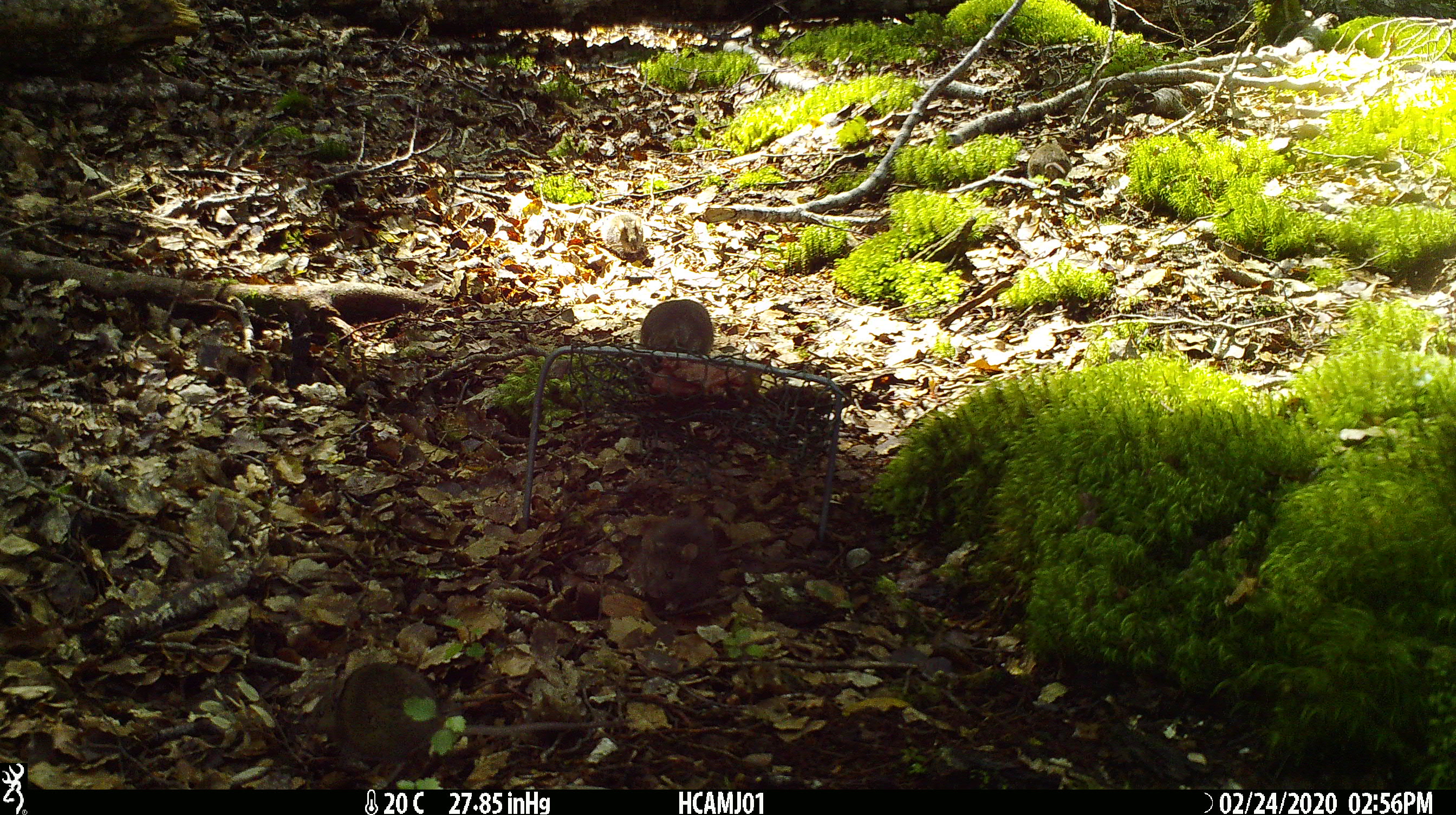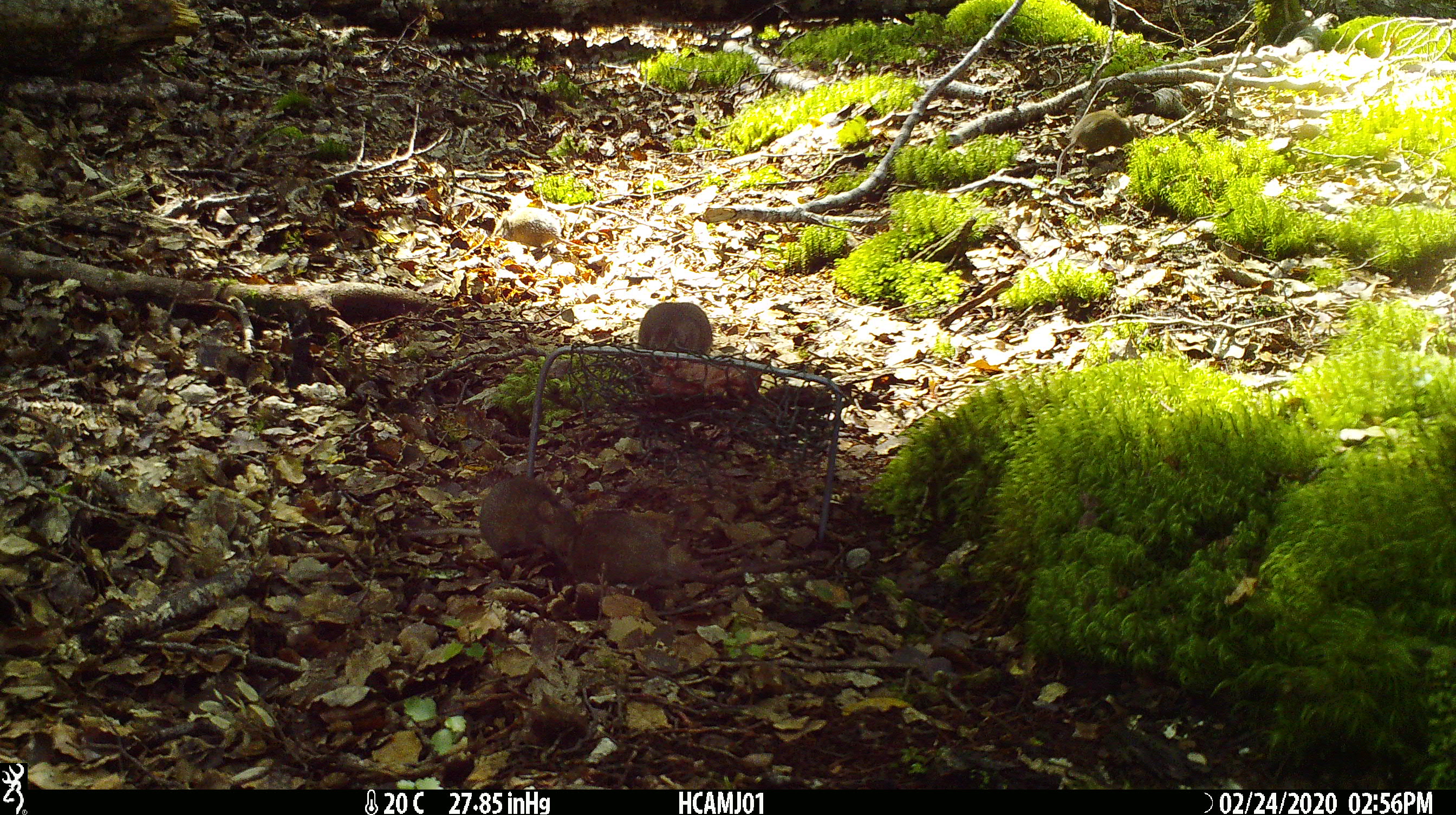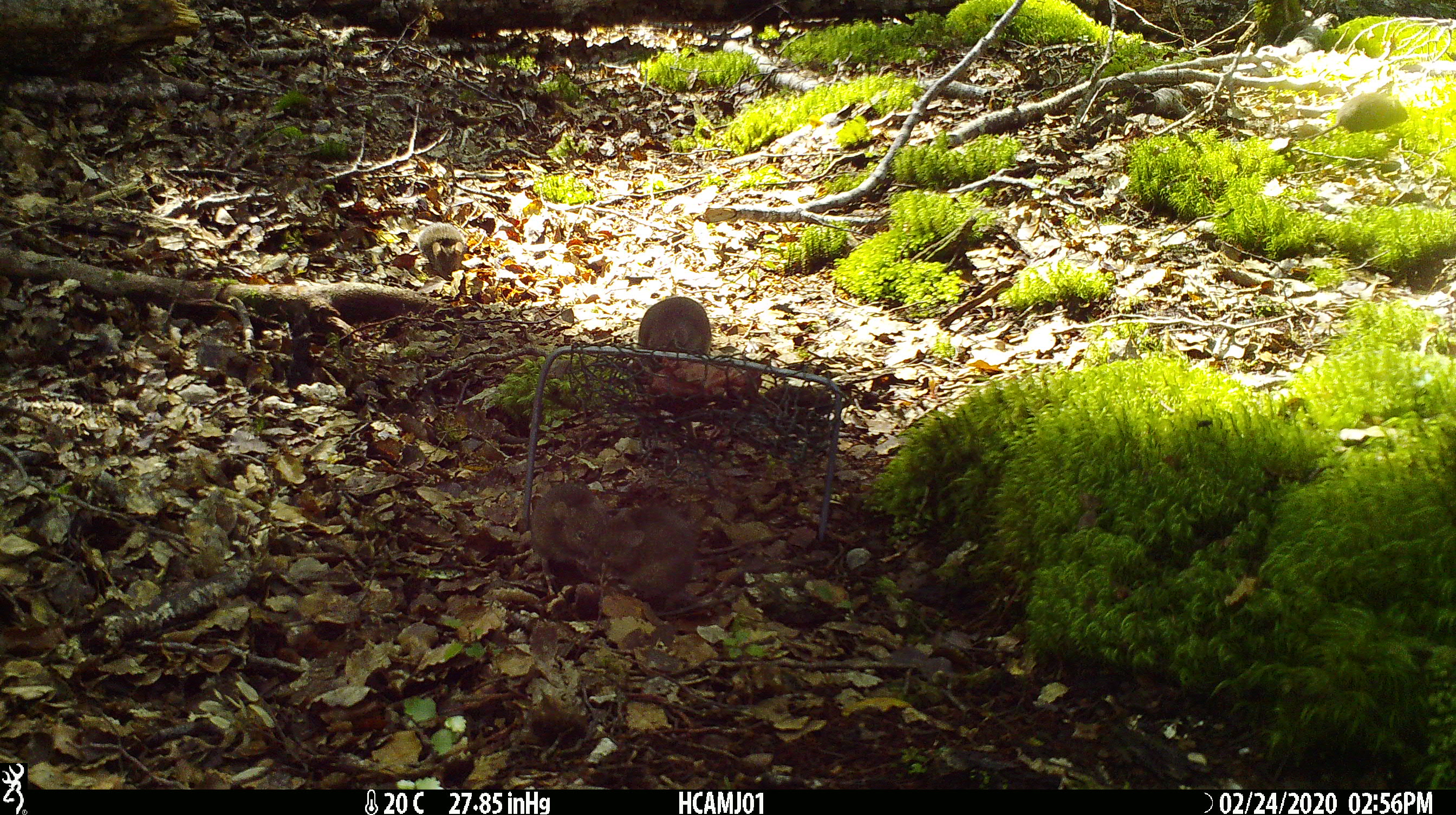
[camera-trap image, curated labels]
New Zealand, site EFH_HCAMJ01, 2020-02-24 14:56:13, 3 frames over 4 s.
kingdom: Animalia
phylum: Chordata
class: Mammalia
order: Rodentia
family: Muridae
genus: Mus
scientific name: Mus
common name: mouse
Mouse (Mus).